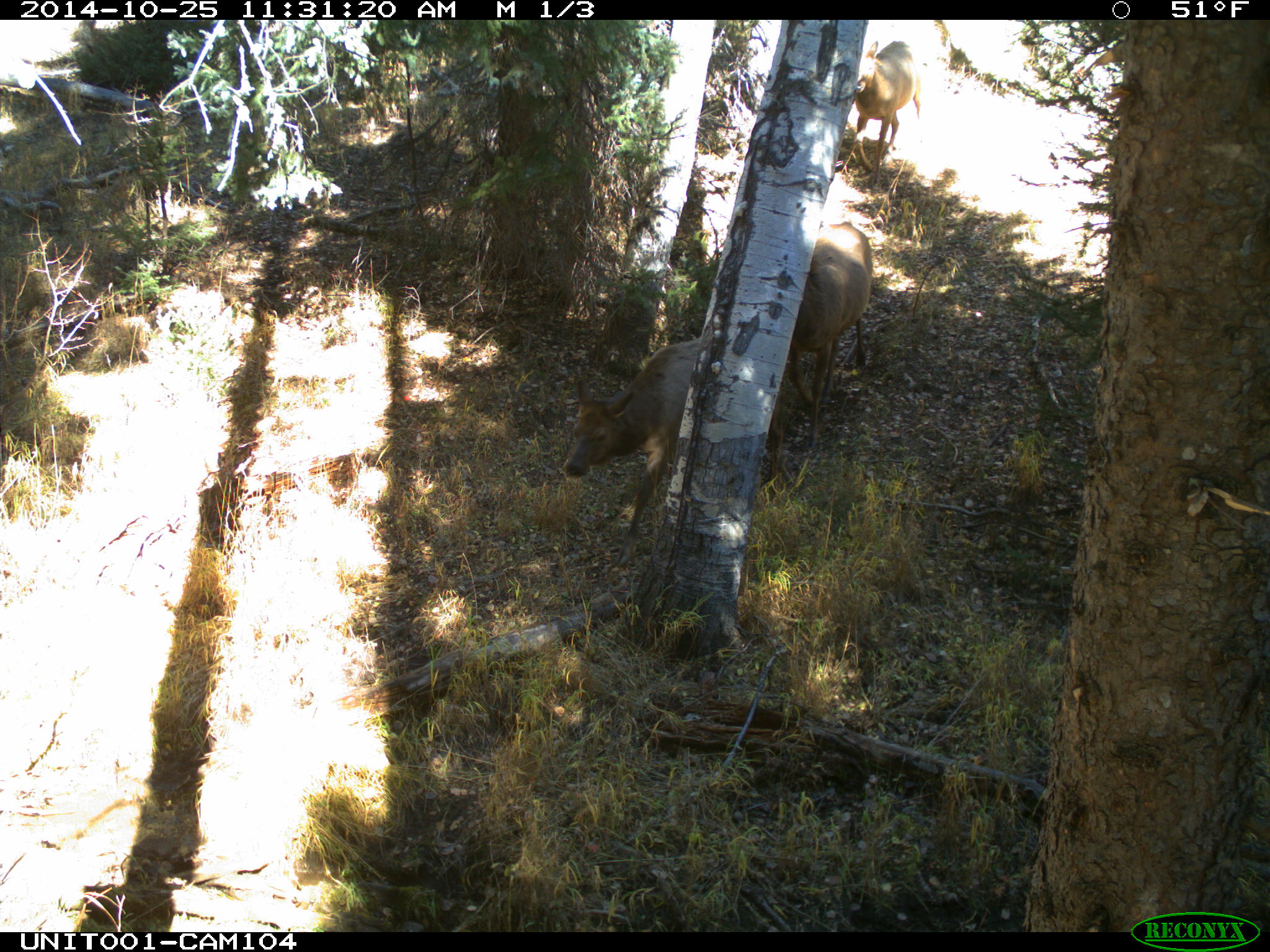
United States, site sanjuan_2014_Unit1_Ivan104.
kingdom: Animalia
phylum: Chordata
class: Mammalia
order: Artiodactyla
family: Cervidae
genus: Cervus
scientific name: Cervus elaphus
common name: red deer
Cervus elaphus (red deer).